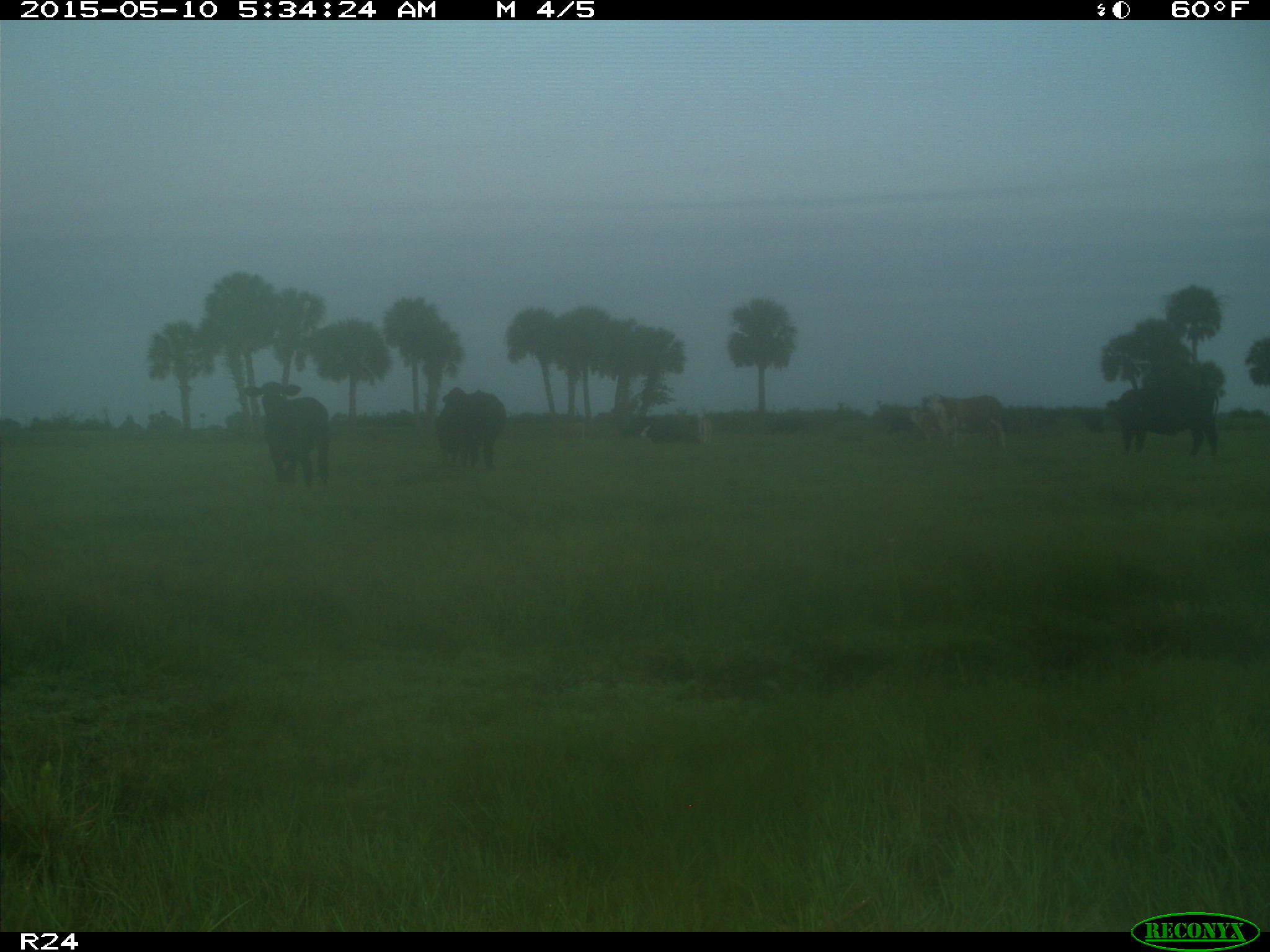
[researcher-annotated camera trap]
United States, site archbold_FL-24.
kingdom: Animalia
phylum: Chordata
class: Mammalia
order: Artiodactyla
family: Bovidae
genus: Bos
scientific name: Bos taurus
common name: domestic cow